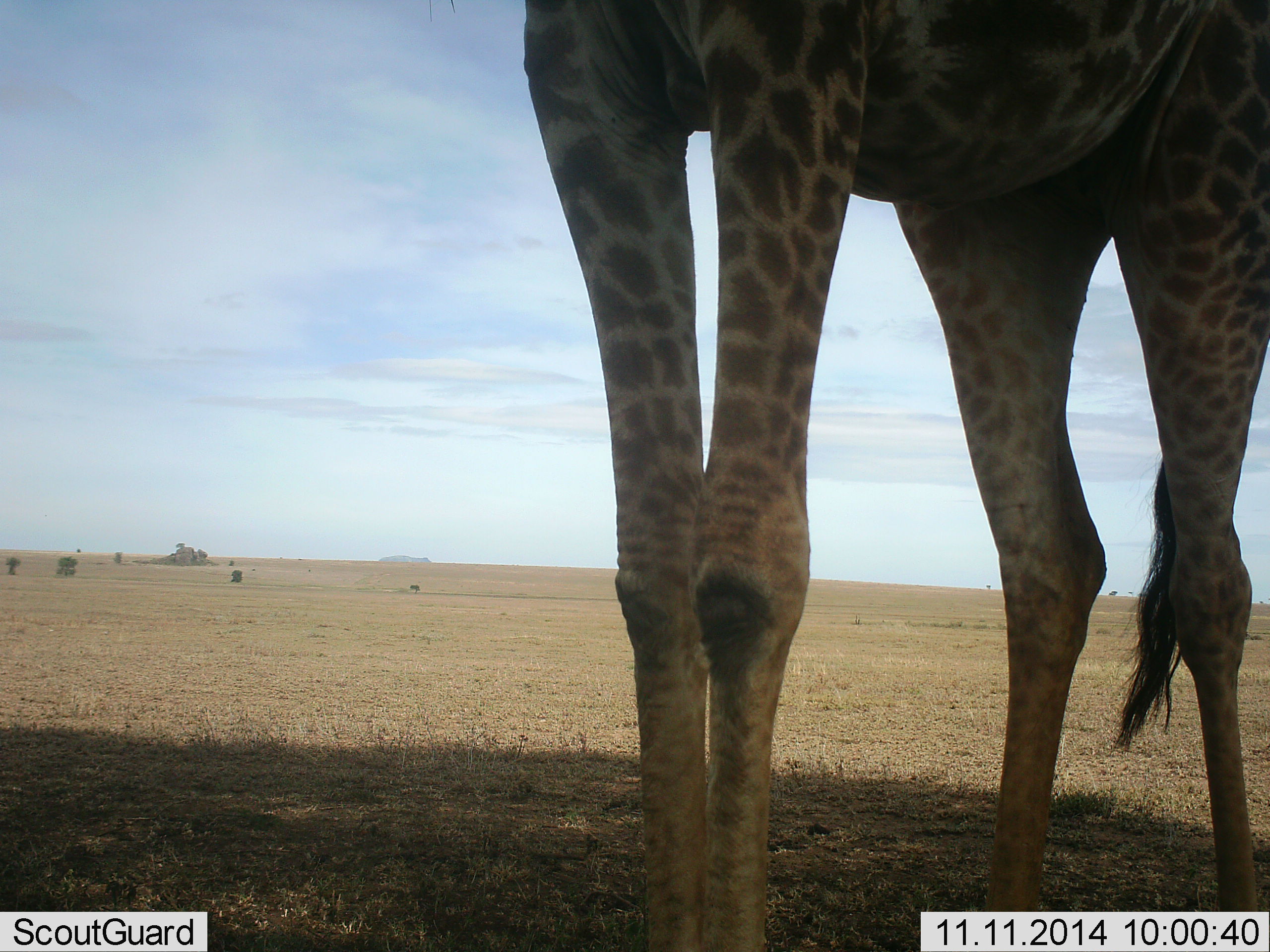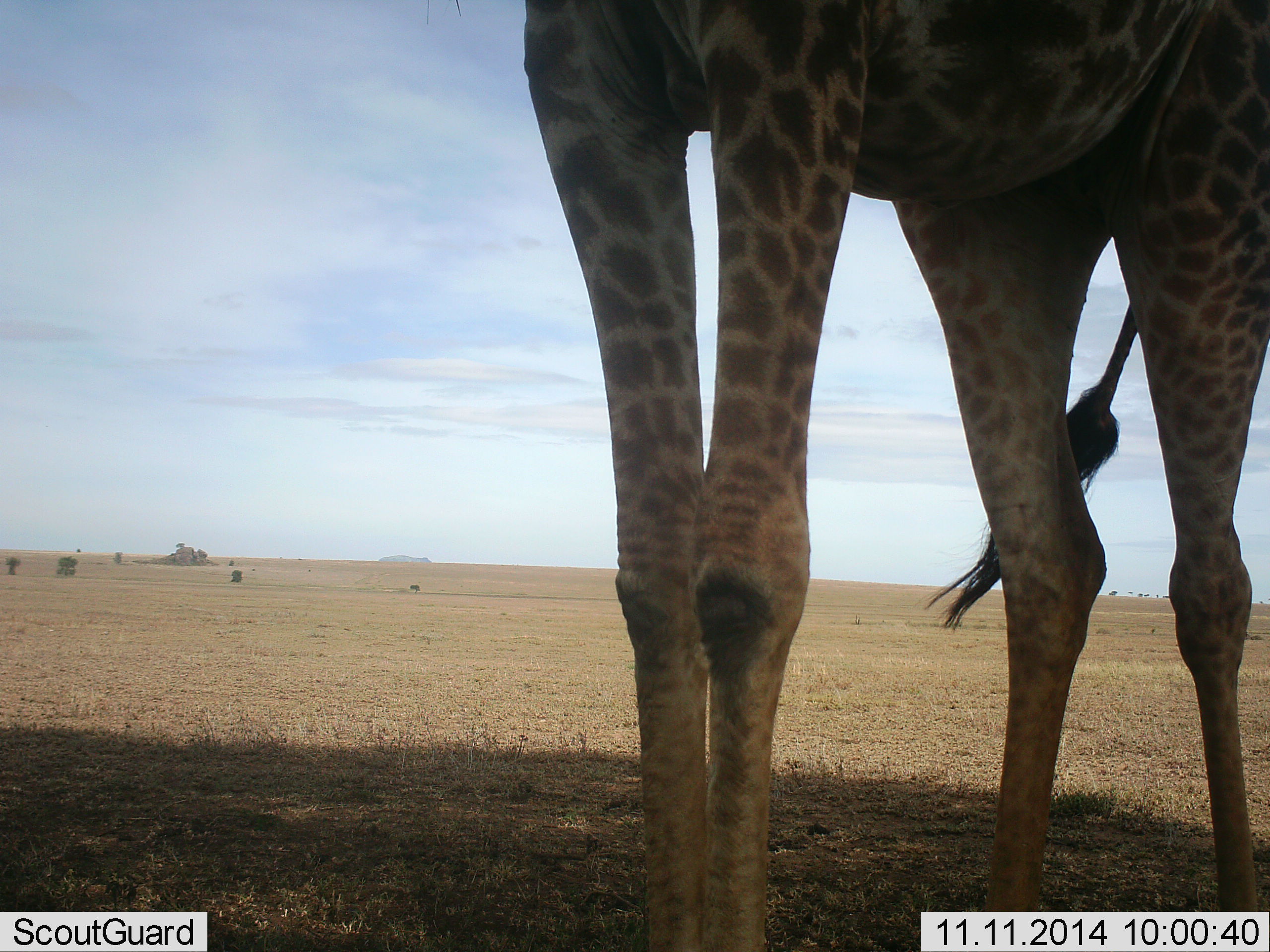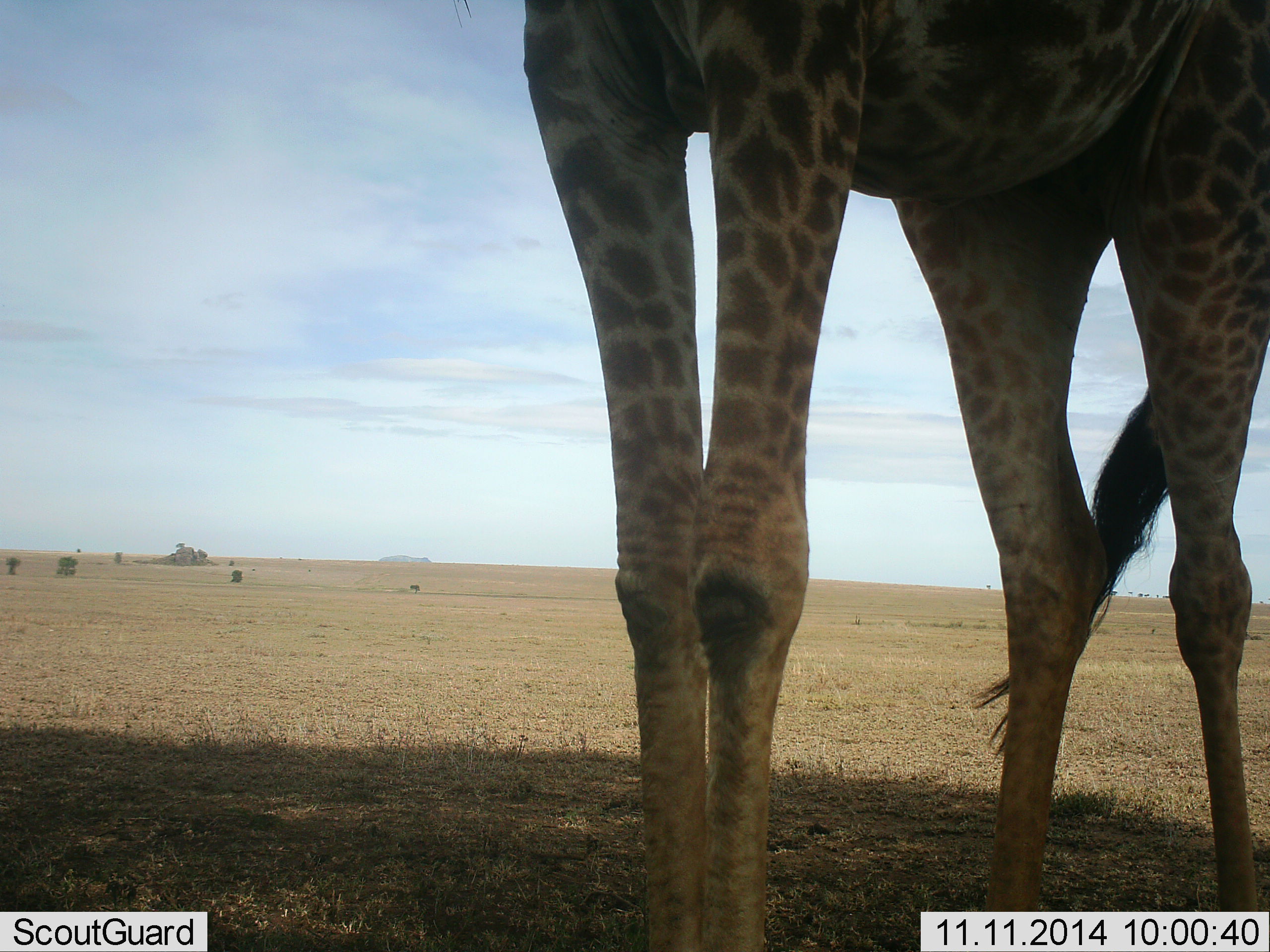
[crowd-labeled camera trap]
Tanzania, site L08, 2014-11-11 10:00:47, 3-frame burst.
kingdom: Animalia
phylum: Chordata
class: Mammalia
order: Artiodactyla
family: Giraffidae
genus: Giraffa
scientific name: Giraffa camelopardalis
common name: giraffe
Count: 1.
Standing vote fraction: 100%.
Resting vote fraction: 0%.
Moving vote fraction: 0%.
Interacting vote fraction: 0%.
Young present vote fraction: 0%.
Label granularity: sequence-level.